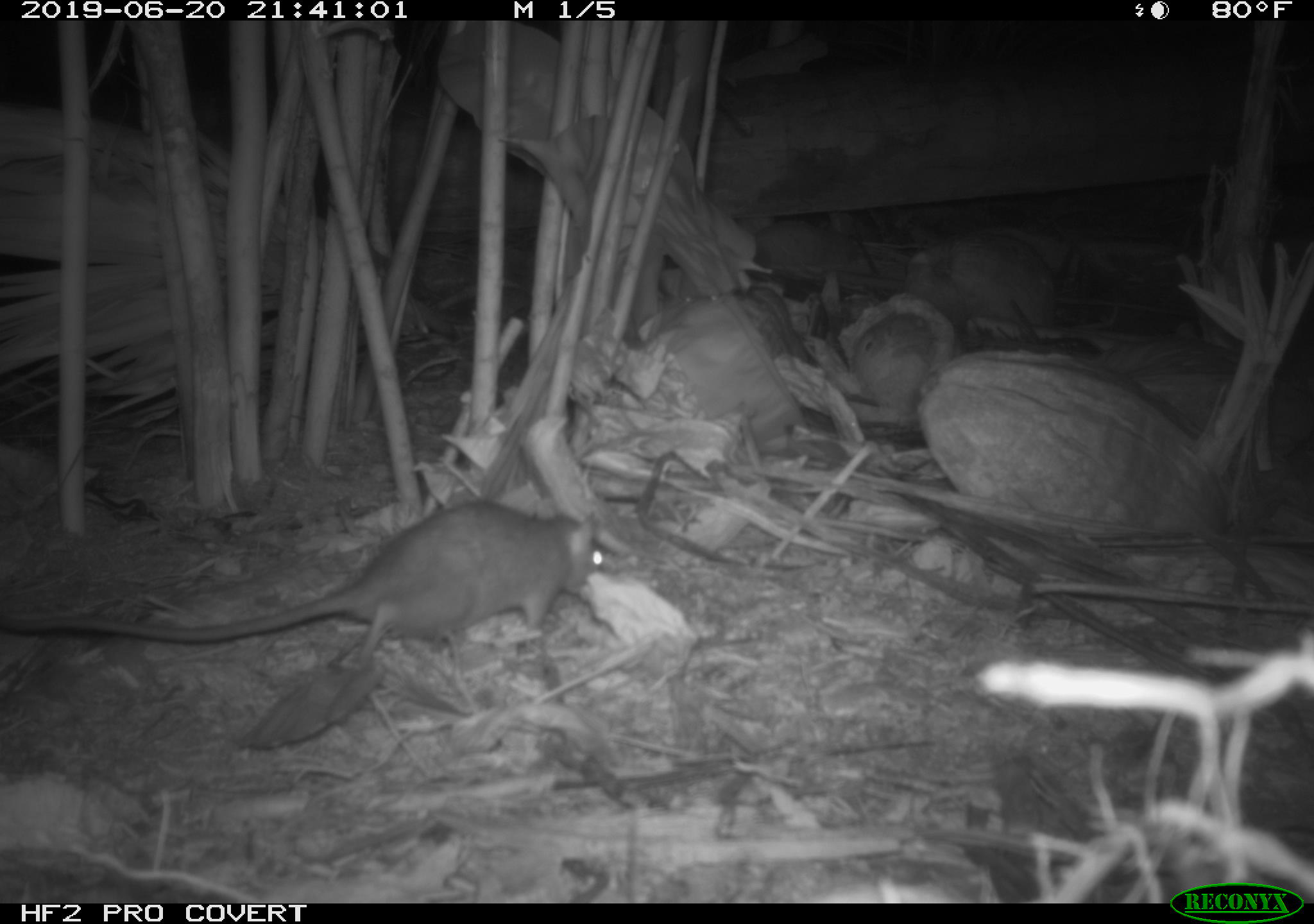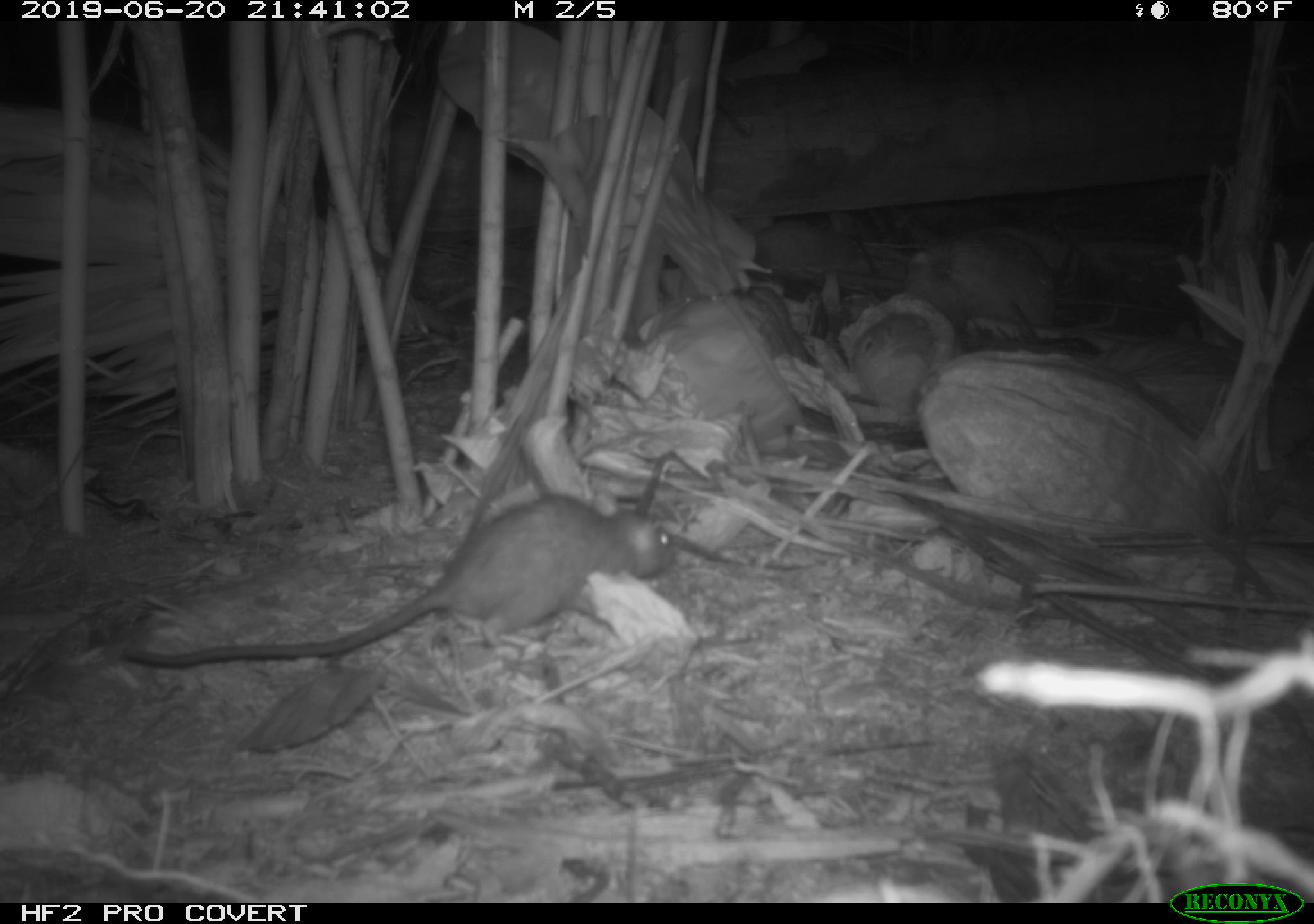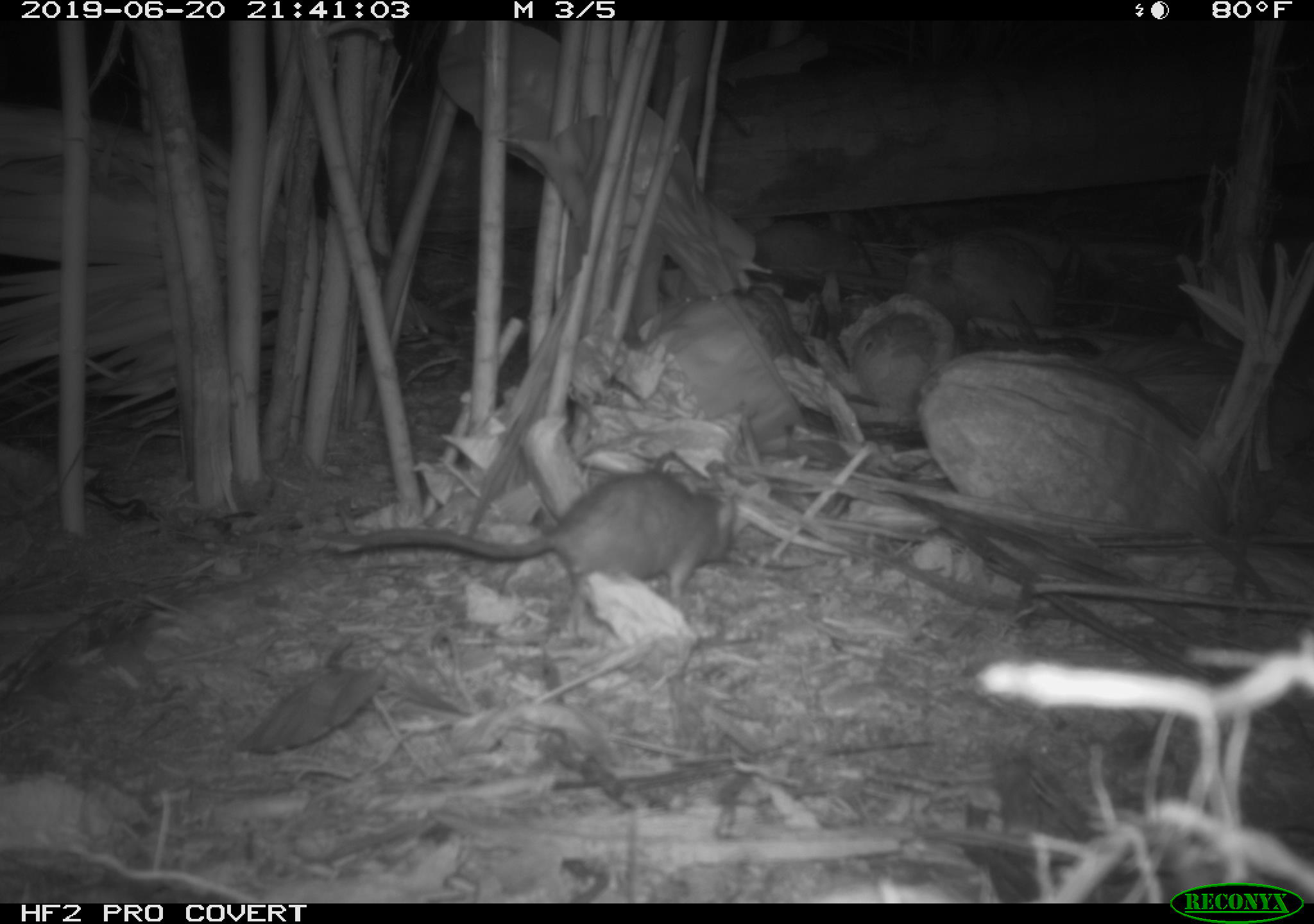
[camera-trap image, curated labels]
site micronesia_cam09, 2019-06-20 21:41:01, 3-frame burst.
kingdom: Animalia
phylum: Chordata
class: Mammalia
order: Rodentia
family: Muridae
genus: Rattus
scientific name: Rattus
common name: rat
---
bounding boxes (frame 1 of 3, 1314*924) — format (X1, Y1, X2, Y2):
rat: (4, 496, 613, 702)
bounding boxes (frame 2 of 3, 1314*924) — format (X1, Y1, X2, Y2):
rat: (122, 479, 686, 681)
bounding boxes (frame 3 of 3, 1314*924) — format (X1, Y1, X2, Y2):
rat: (318, 470, 738, 629)